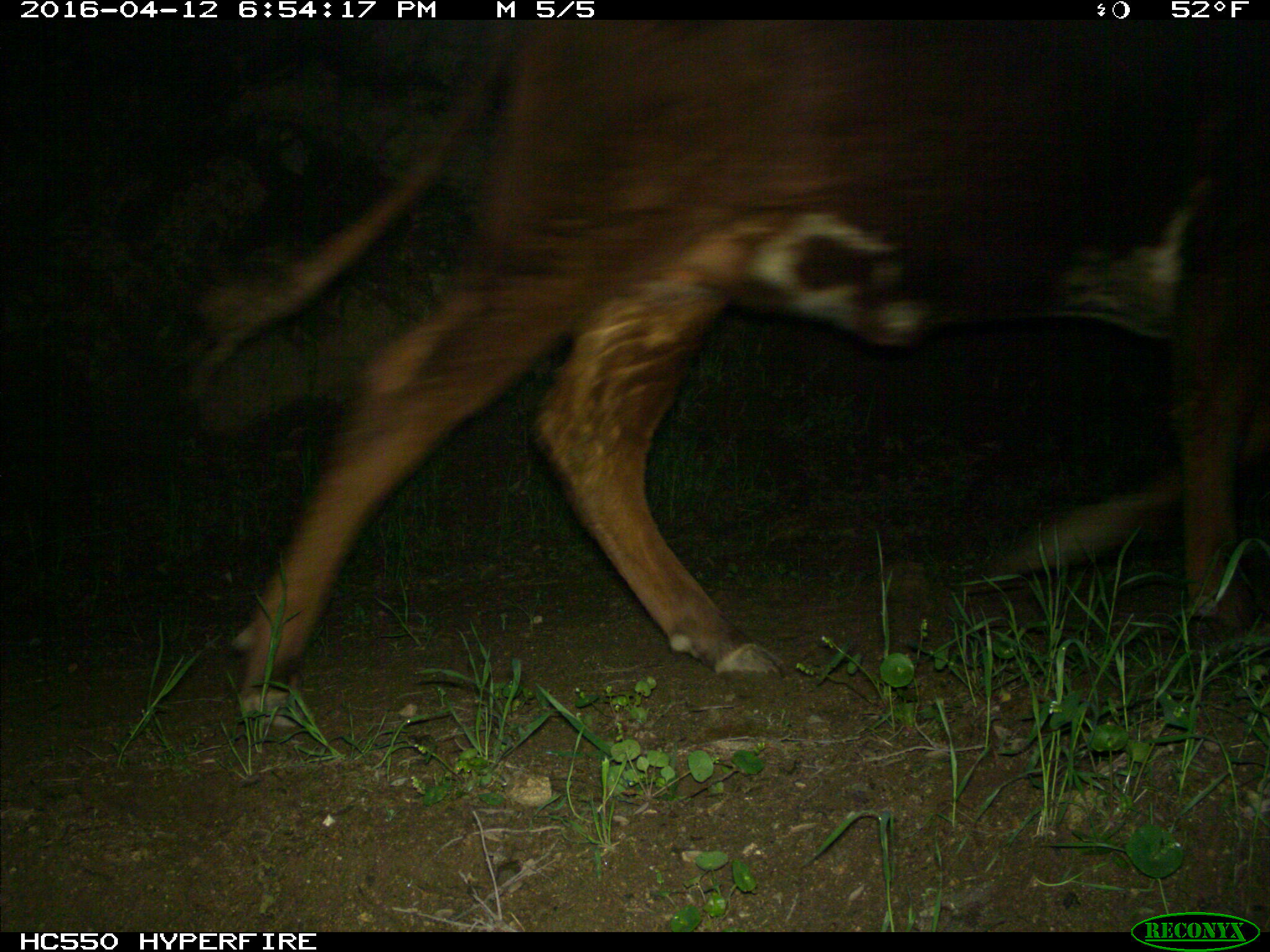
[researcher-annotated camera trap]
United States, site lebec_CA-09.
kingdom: Animalia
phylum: Chordata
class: Mammalia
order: Artiodactyla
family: Bovidae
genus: Bos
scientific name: Bos taurus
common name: domestic cow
Bos taurus (domestic cow).